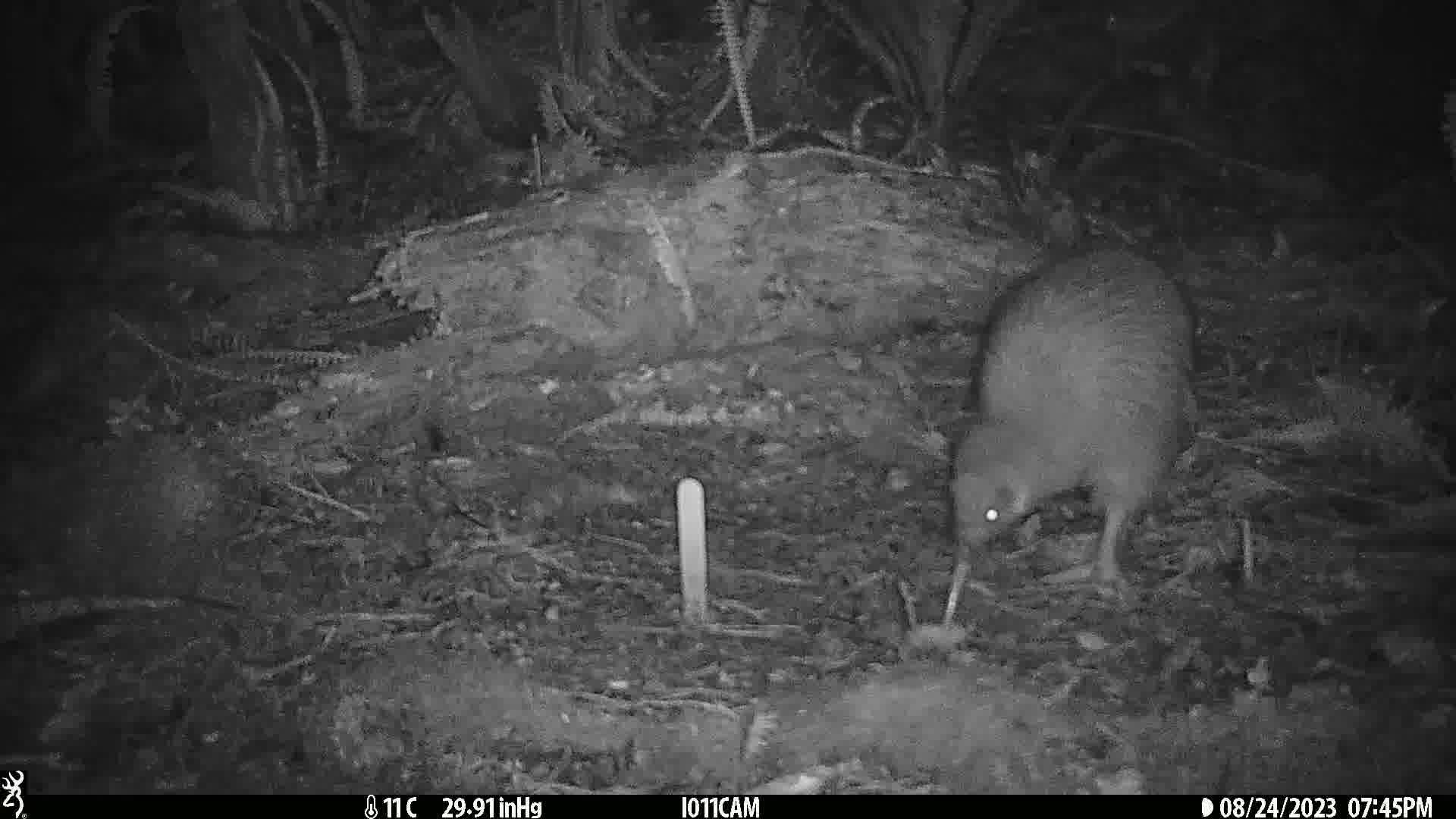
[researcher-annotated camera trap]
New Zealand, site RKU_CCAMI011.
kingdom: Animalia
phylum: Chordata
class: Aves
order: Apterygiformes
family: Apterygidae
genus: Apteryx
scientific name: Apteryx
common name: kiwi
Kiwi (Apteryx).